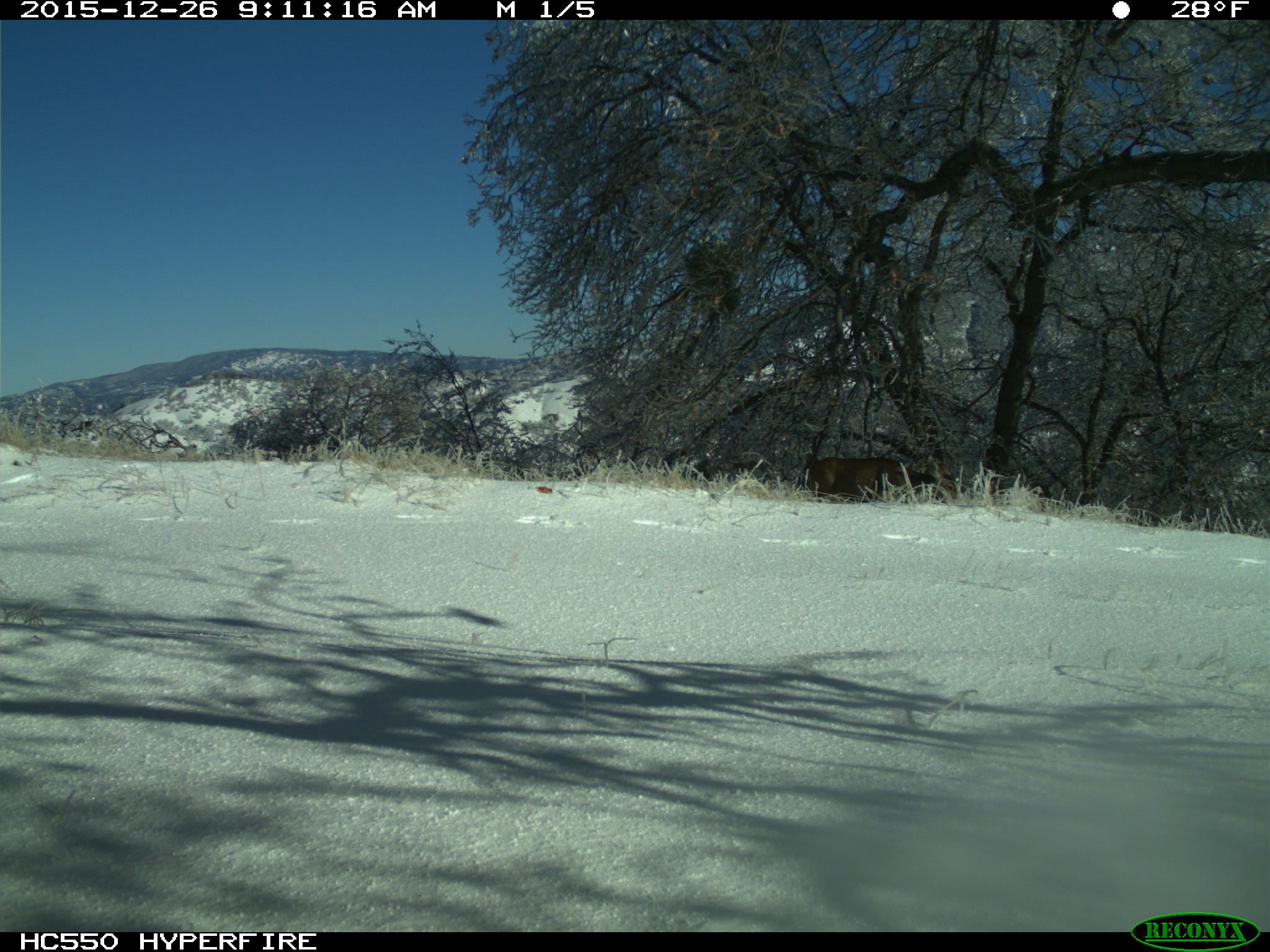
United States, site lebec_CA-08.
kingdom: Animalia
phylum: Chordata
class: Mammalia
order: Artiodactyla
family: Cervidae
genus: Odocoileus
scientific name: Odocoileus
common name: deer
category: unidentified deer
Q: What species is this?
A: Unidentified deer (deer) (Odocoileus).